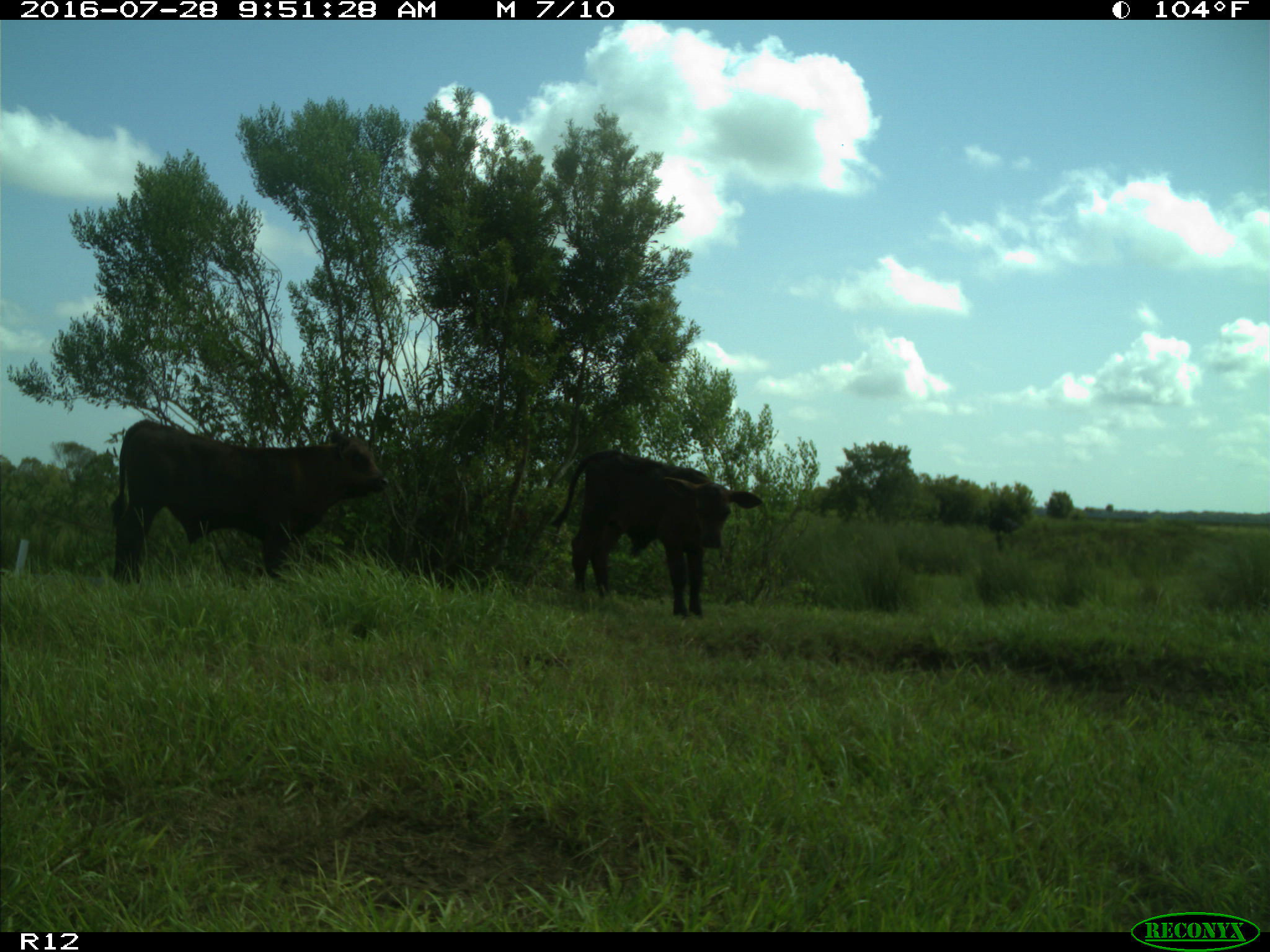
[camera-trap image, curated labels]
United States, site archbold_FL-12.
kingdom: Animalia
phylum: Chordata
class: Mammalia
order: Artiodactyla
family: Bovidae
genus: Bos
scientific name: Bos taurus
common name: domestic cow